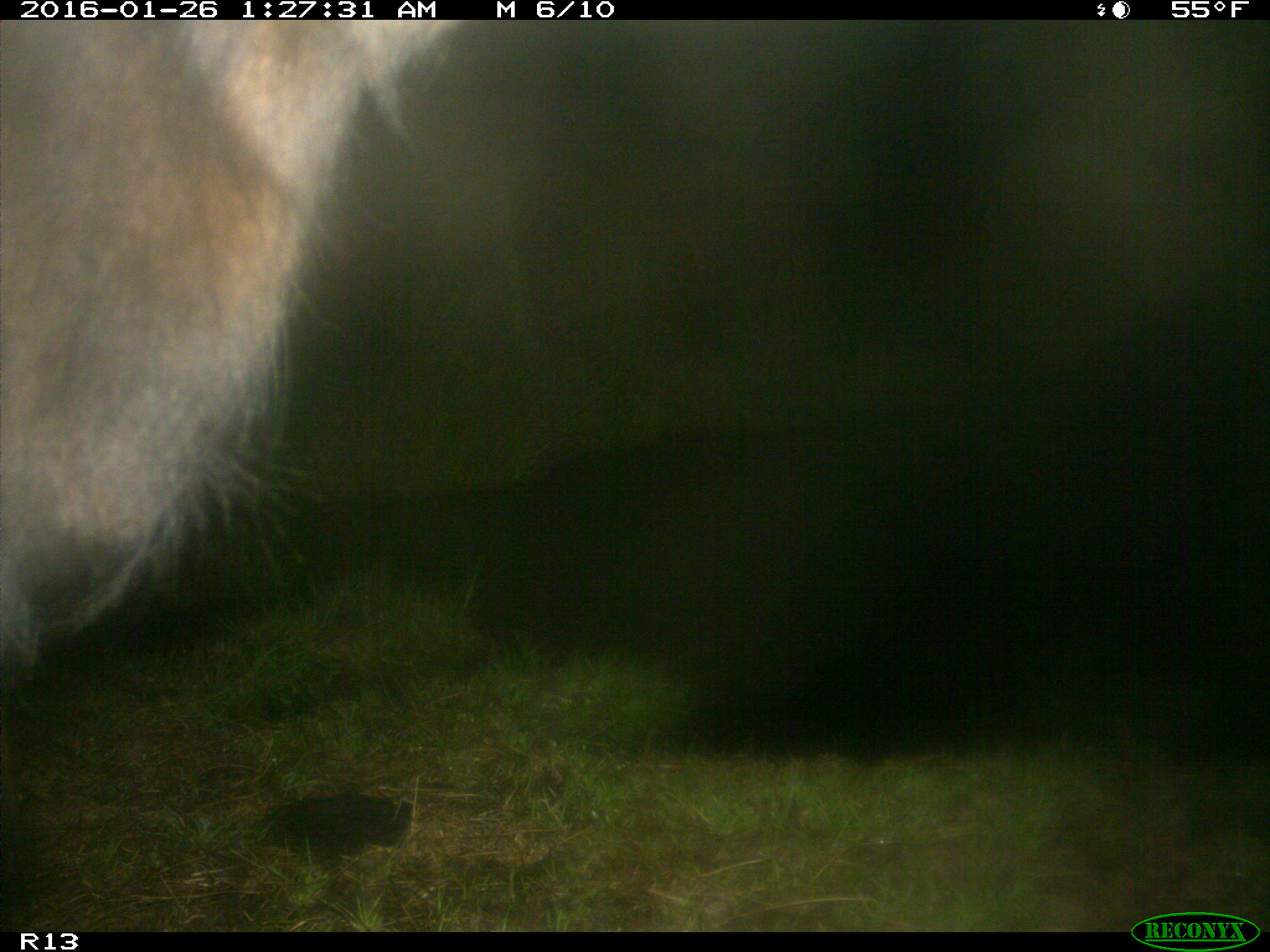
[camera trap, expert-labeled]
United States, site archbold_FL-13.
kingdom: Animalia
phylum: Chordata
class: Mammalia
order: Artiodactyla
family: Bovidae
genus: Bos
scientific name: Bos taurus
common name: domestic cow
Bos taurus (domestic cow).